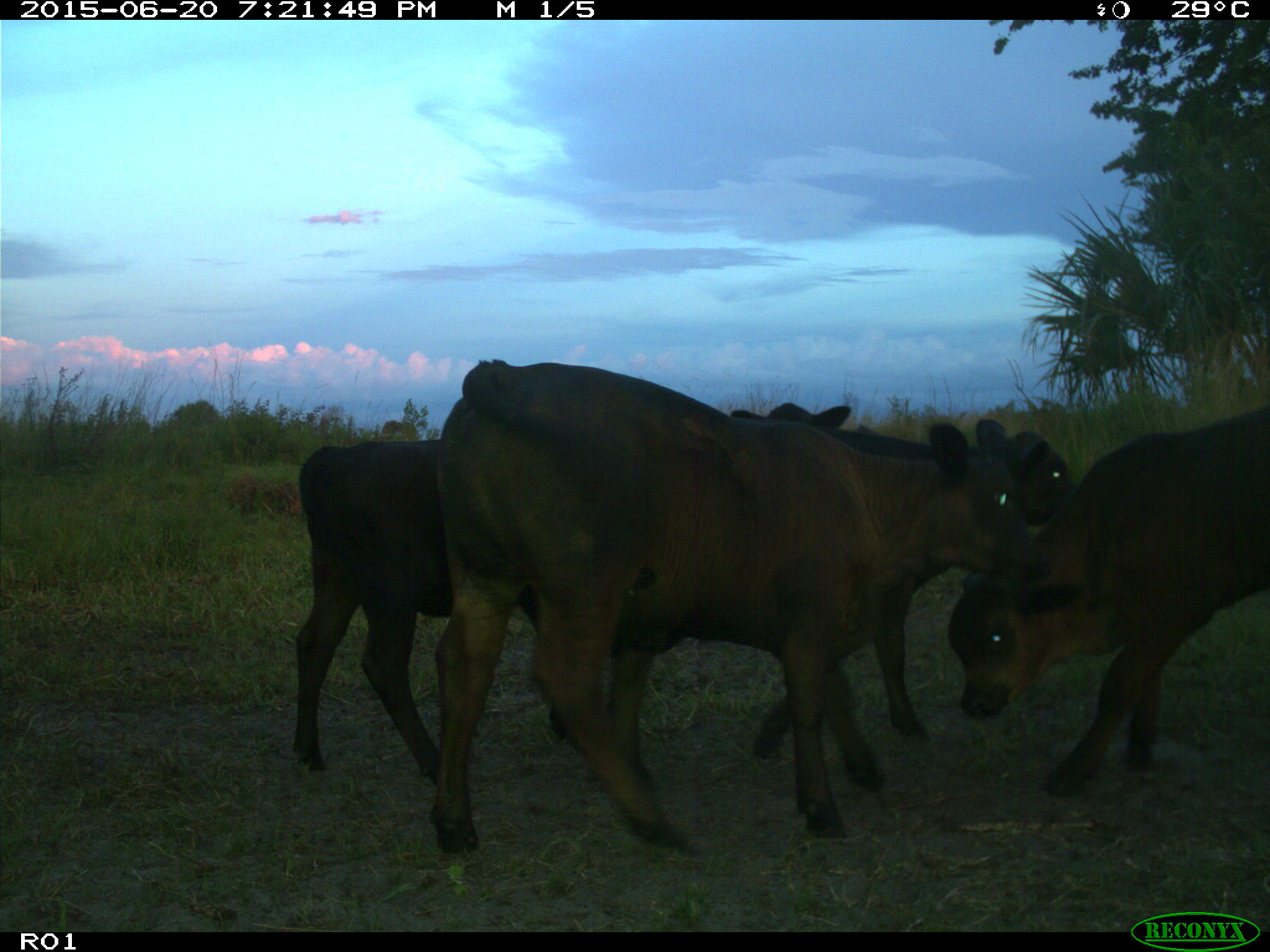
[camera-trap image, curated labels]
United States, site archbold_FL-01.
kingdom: Animalia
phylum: Chordata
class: Mammalia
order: Artiodactyla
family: Bovidae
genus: Bos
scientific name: Bos taurus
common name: domestic cow